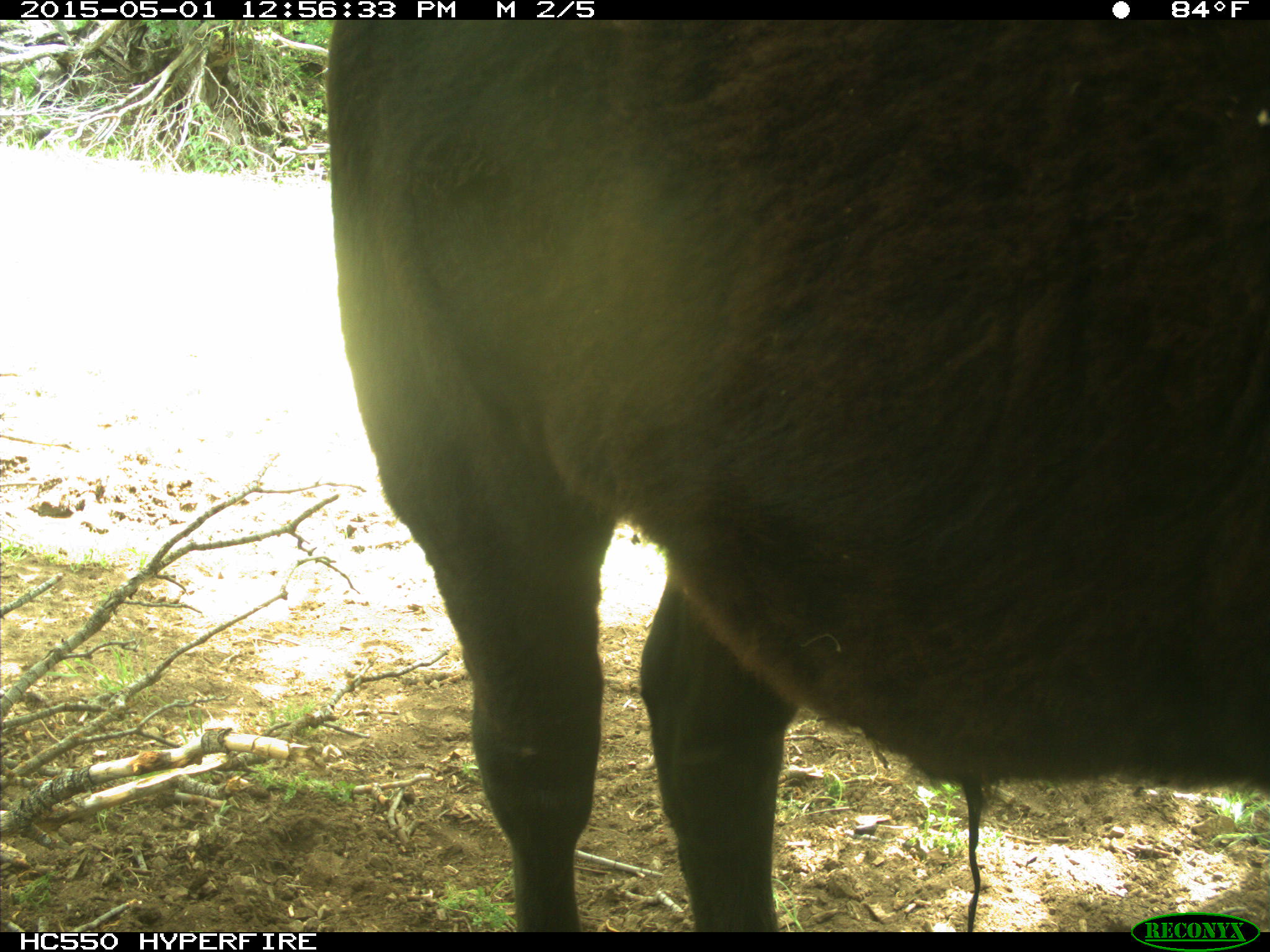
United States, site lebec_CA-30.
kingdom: Animalia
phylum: Chordata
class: Mammalia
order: Artiodactyla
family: Bovidae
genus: Bos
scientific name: Bos taurus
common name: domestic cow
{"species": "Bos taurus (domestic cow)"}